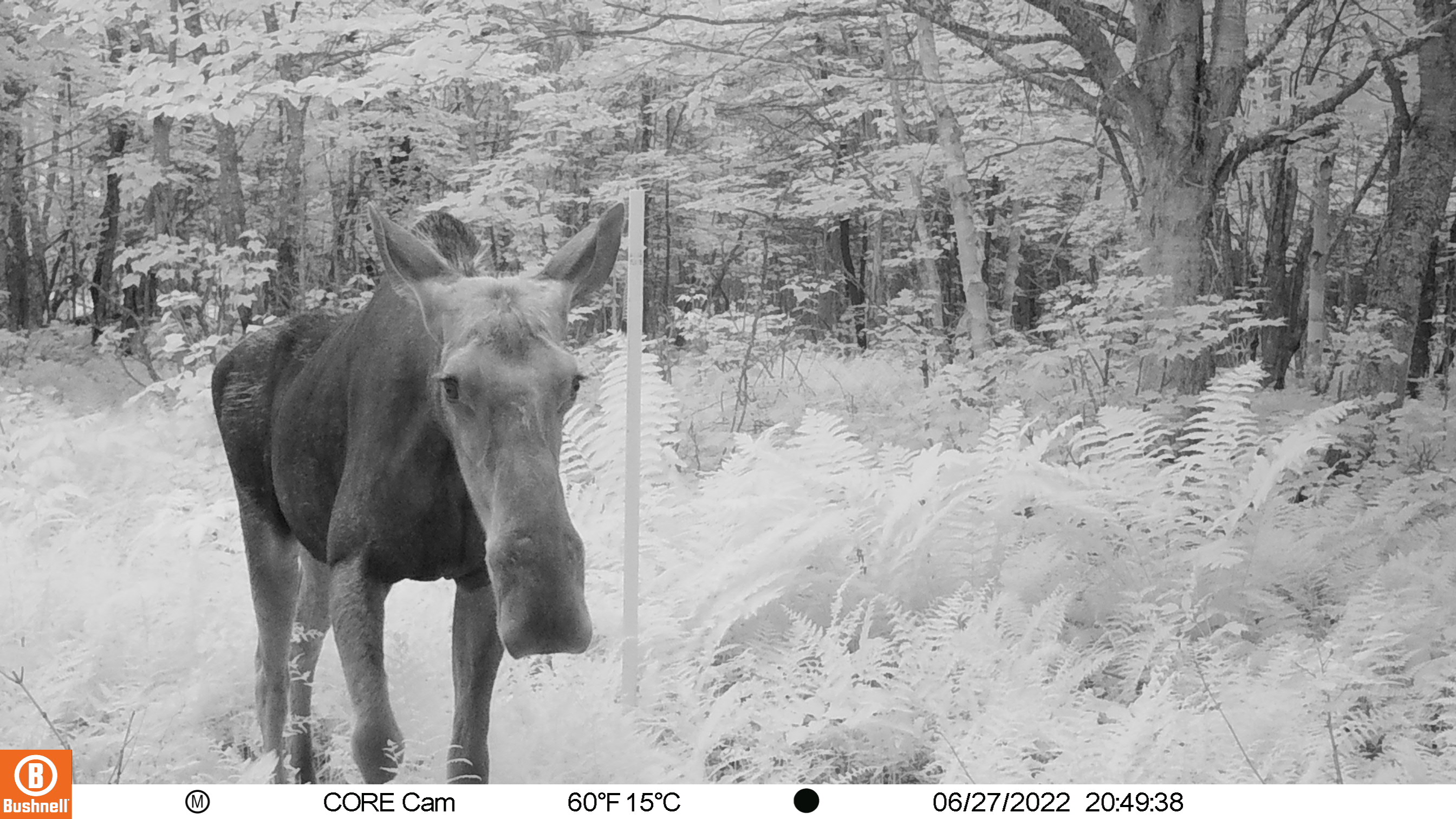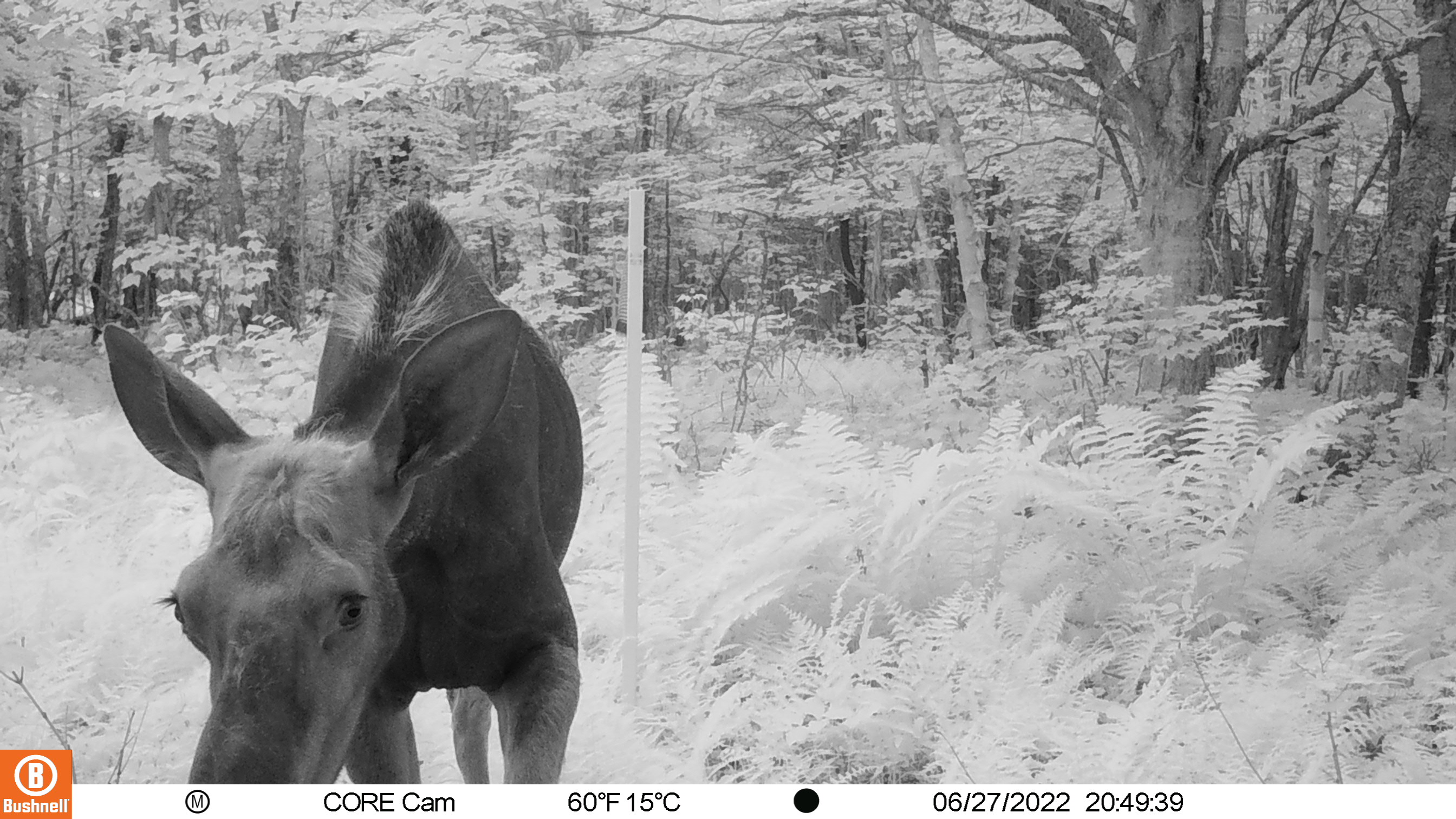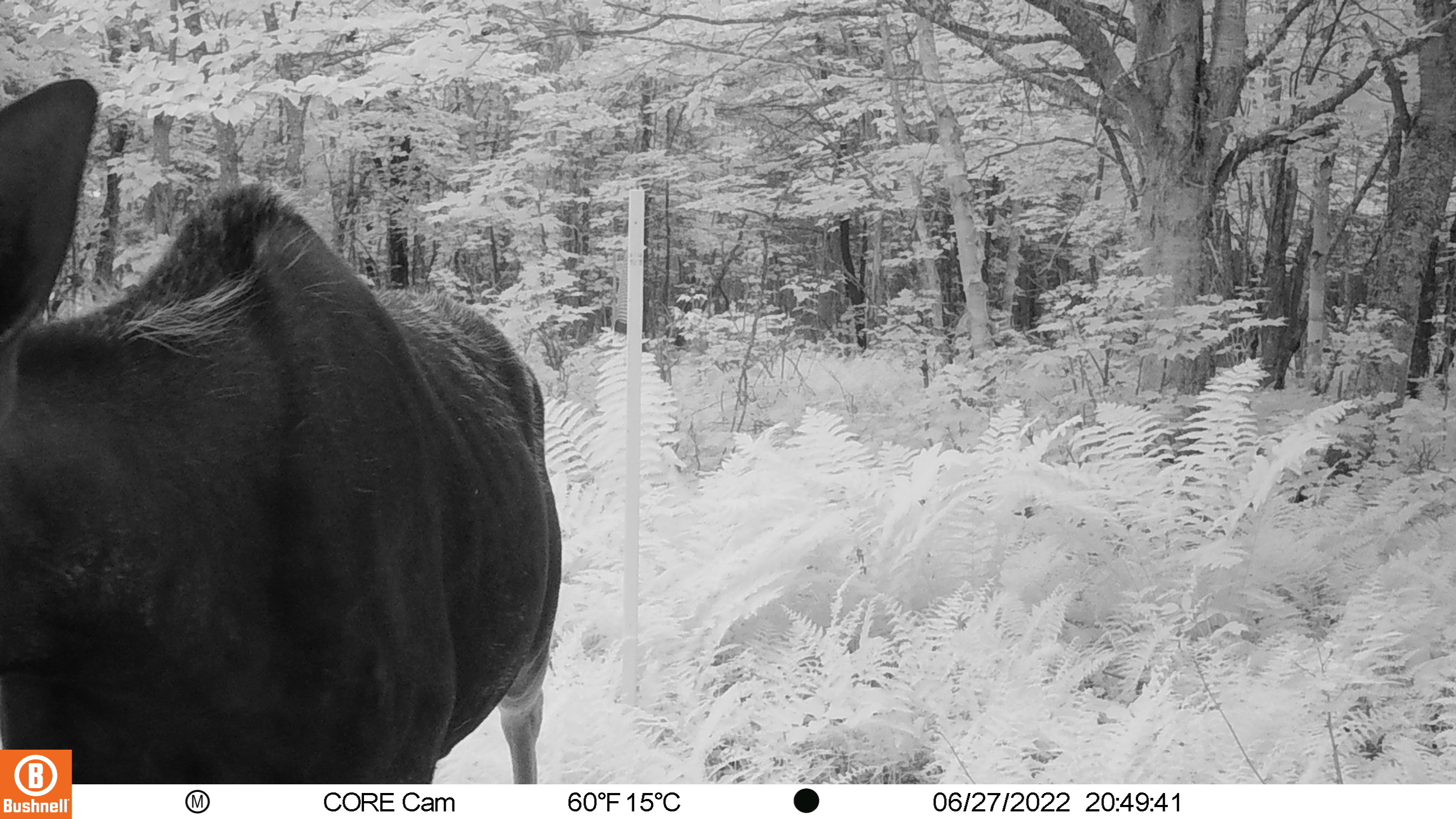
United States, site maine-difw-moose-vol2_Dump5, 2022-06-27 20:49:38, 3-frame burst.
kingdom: Animalia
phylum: Chordata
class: Mammalia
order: Artiodactyla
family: Cervidae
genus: Alces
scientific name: Alces alces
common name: moose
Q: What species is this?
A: Moose (Alces alces).